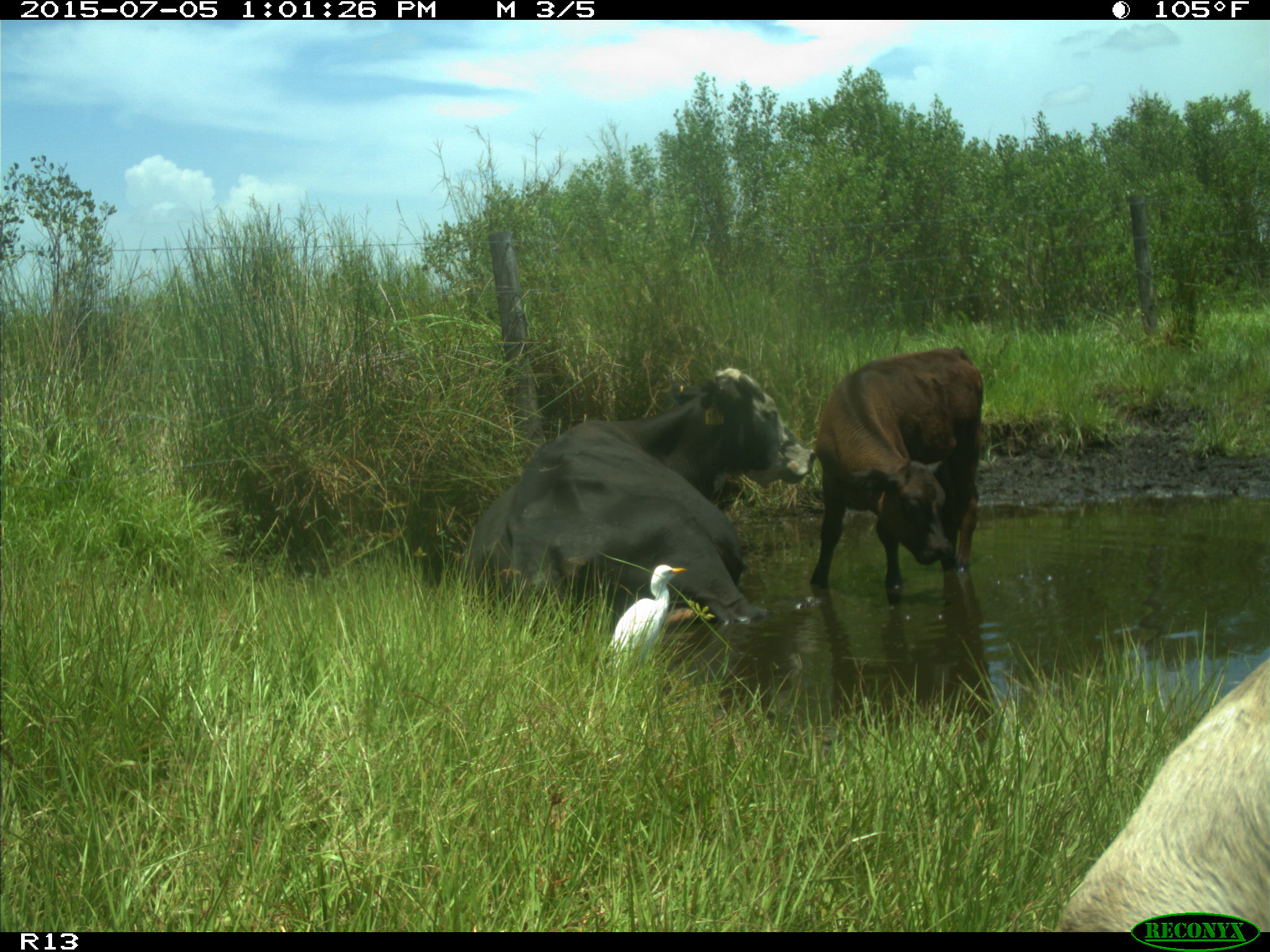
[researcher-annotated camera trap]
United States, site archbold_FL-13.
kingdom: Animalia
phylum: Chordata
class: Mammalia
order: Artiodactyla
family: Bovidae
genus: Bos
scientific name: Bos taurus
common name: domestic cow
Bos taurus (domestic cow).